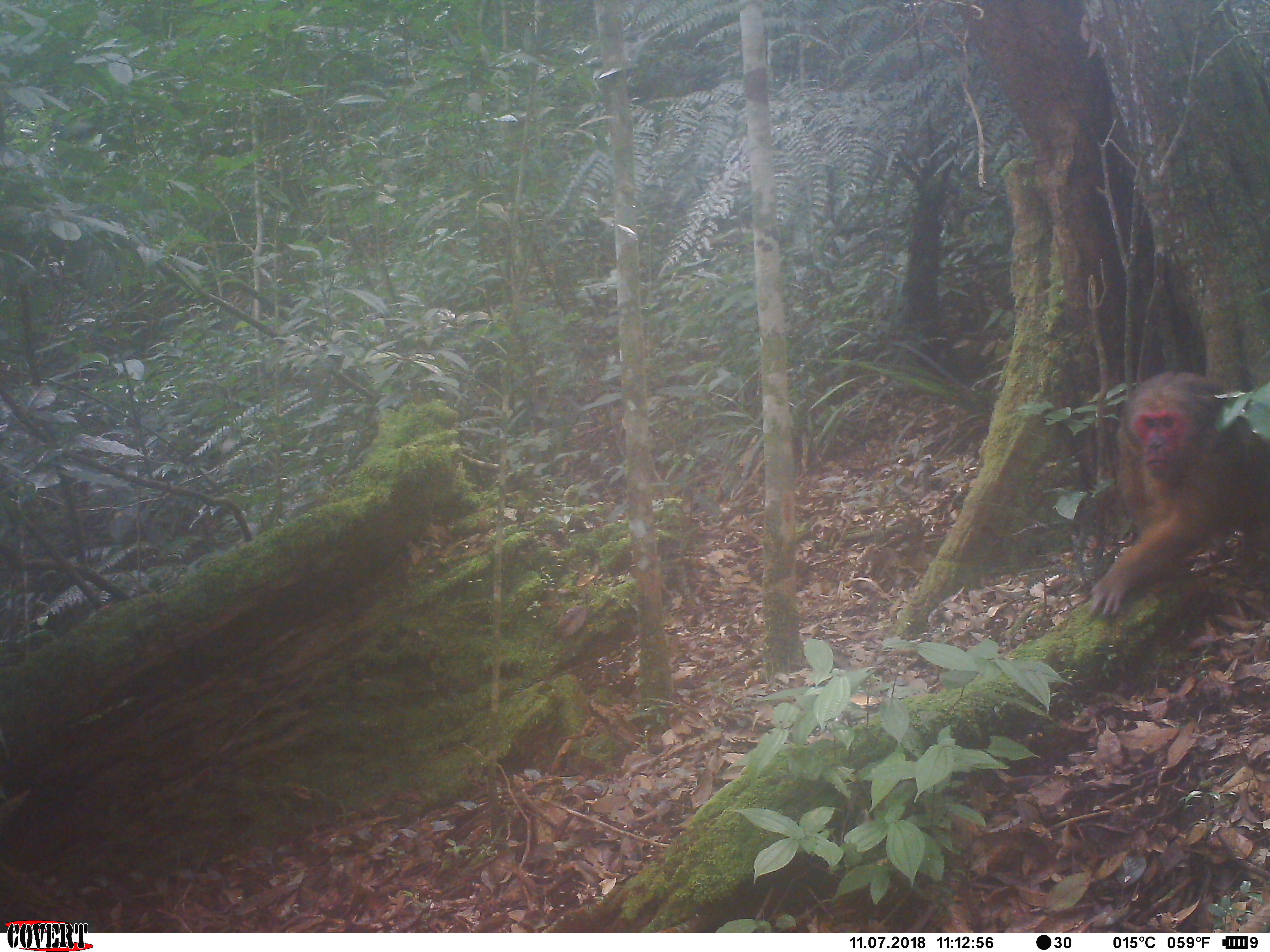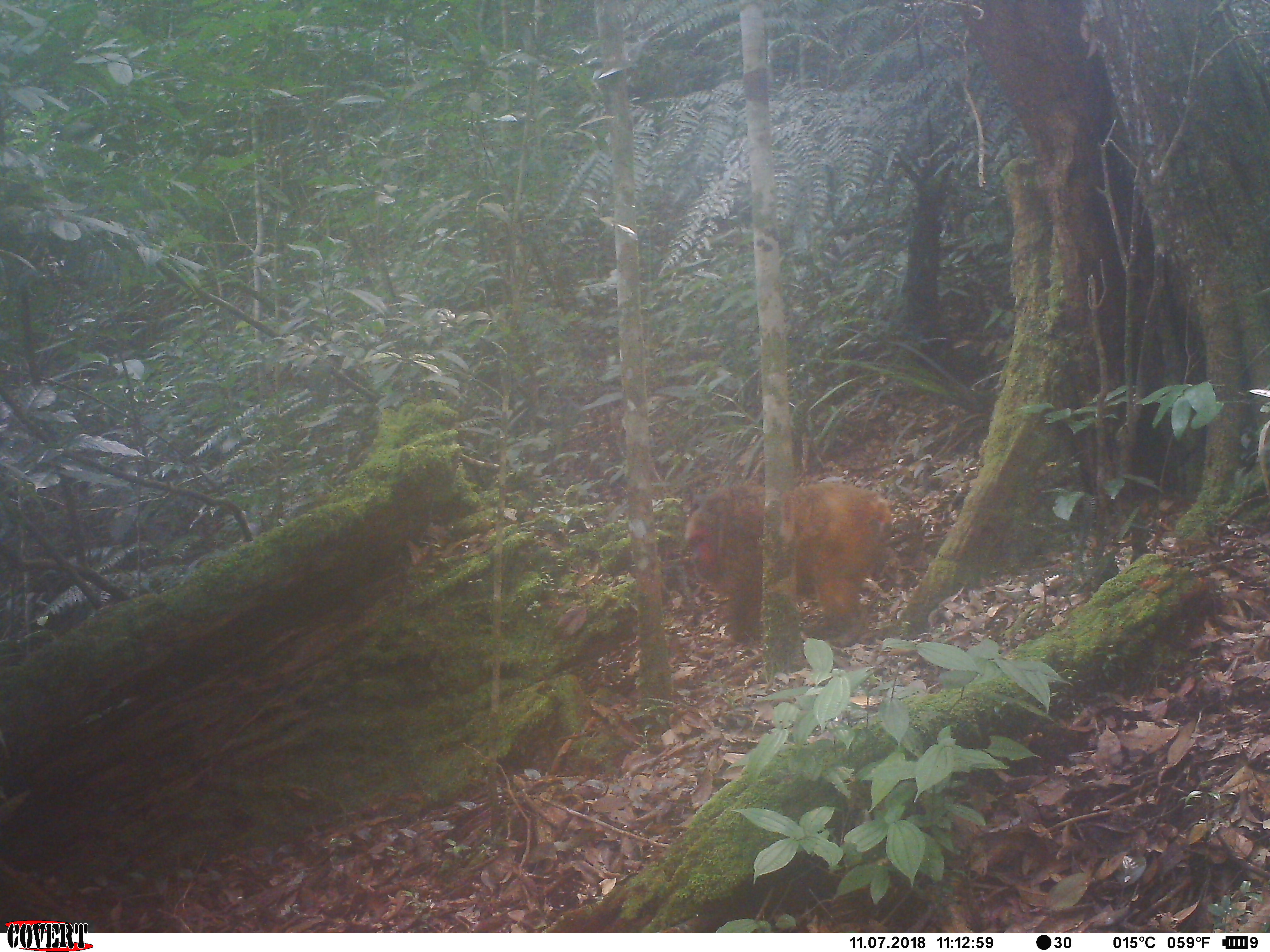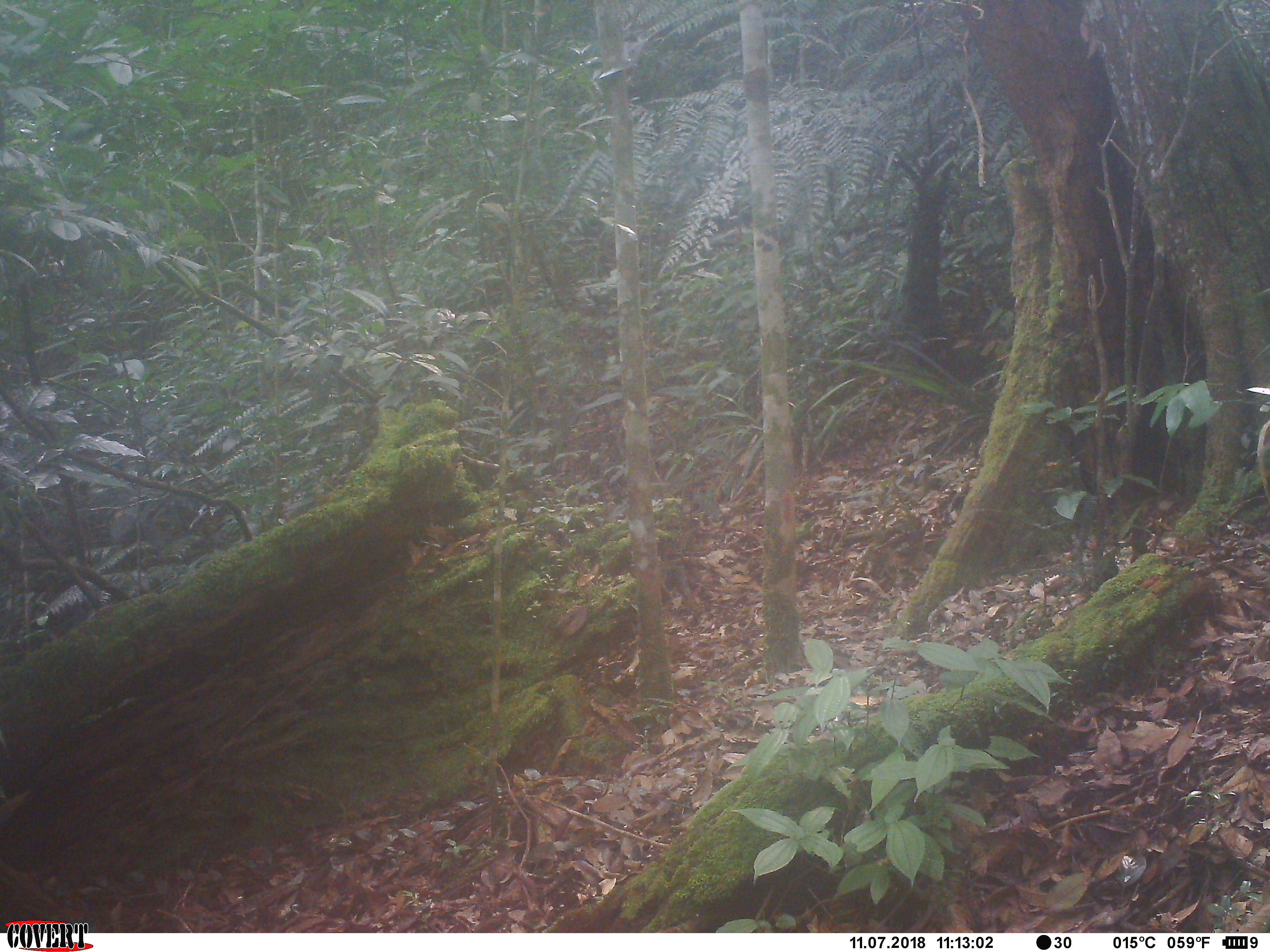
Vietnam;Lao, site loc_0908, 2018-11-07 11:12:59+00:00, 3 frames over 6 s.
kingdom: Animalia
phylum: Chordata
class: Mammalia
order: Primates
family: Cercopithecidae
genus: Macaca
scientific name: Macaca arctoides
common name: stump-tailed macaque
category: stump tailed macaque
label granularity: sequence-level